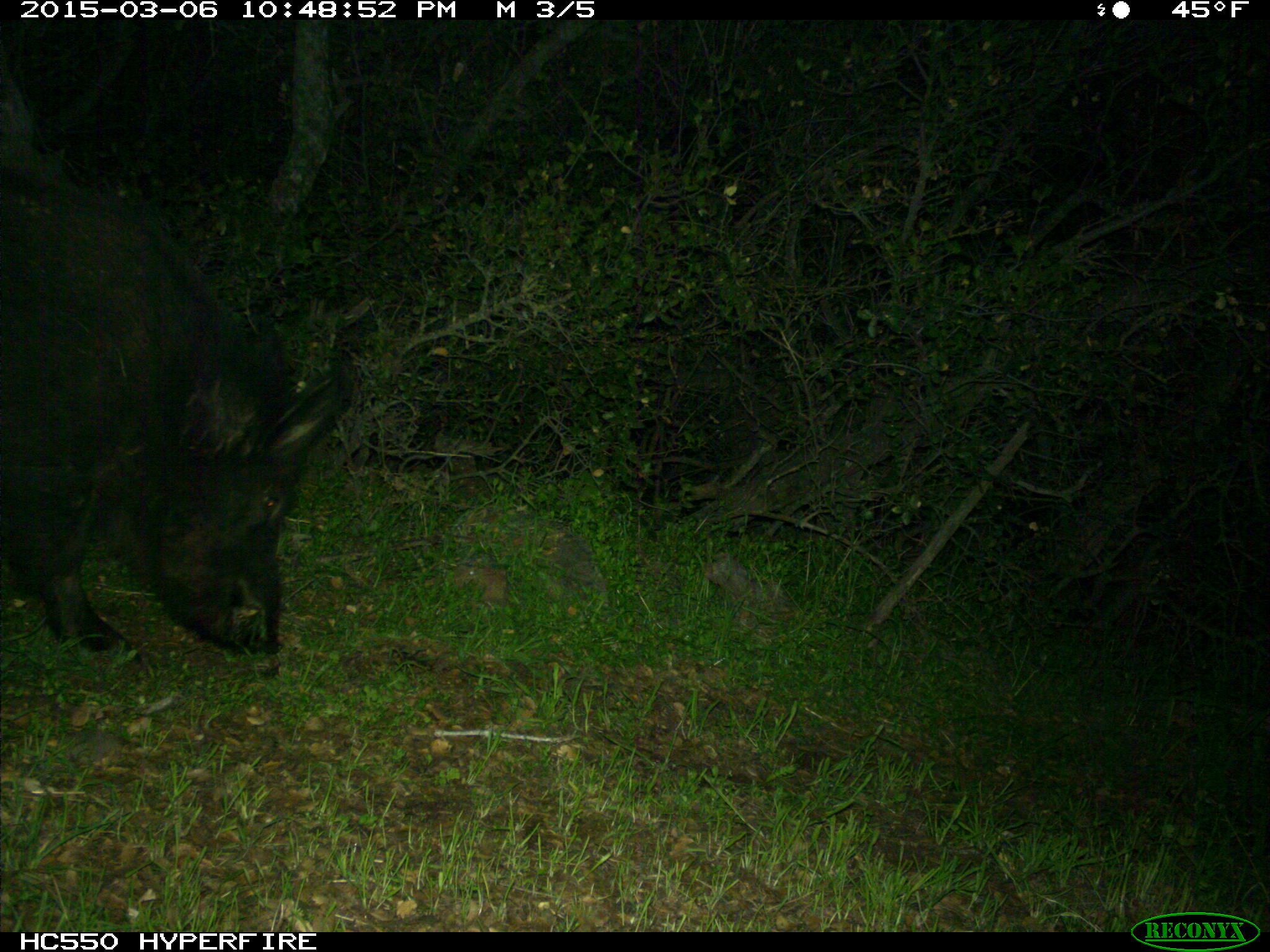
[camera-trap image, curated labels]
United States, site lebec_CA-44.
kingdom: Animalia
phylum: Chordata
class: Mammalia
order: Artiodactyla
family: Suidae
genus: Sus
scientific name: Sus scrofa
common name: wild boar